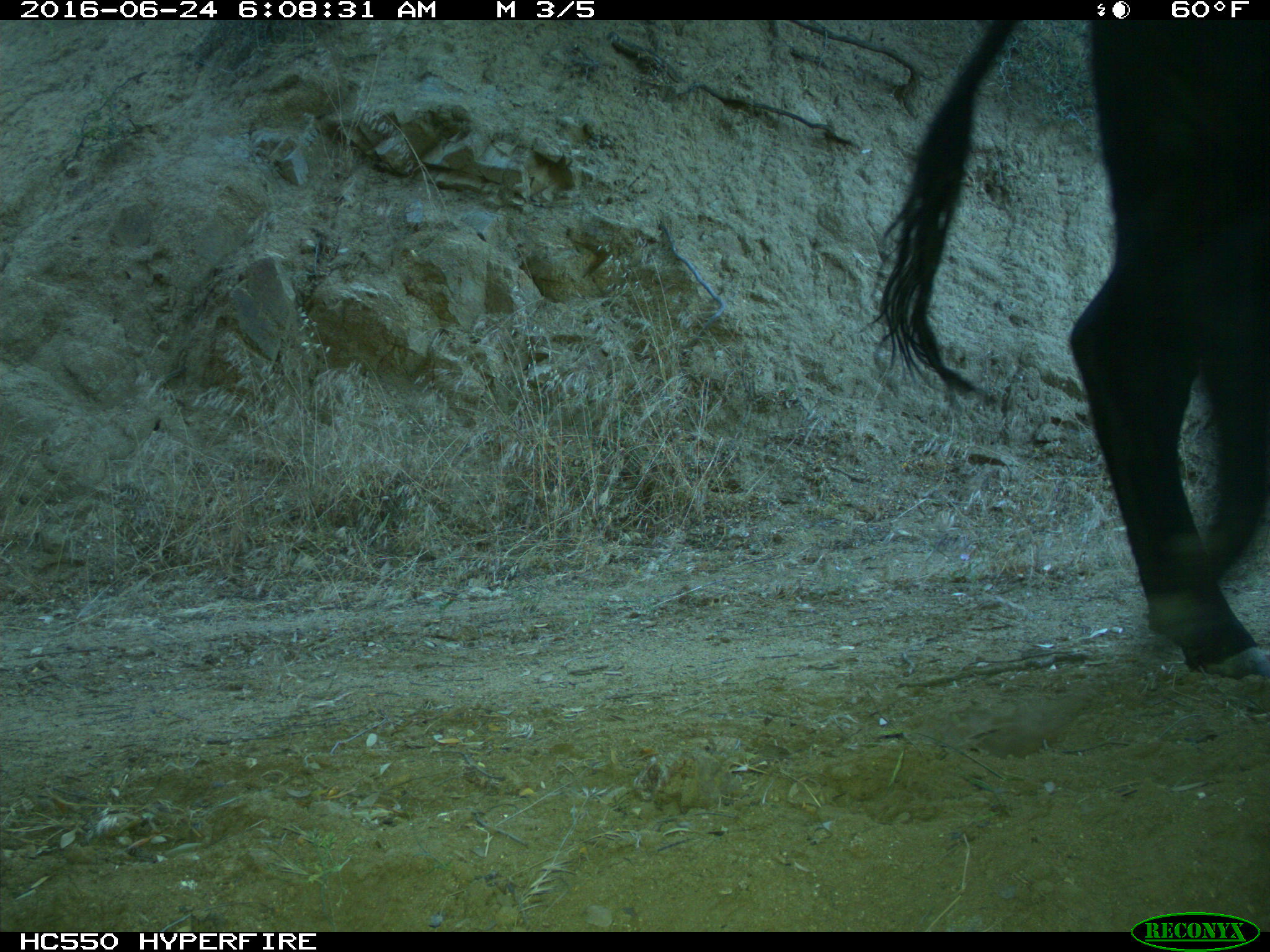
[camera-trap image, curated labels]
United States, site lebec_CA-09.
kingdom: Animalia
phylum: Chordata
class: Mammalia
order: Artiodactyla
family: Bovidae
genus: Bos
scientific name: Bos taurus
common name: domestic cow